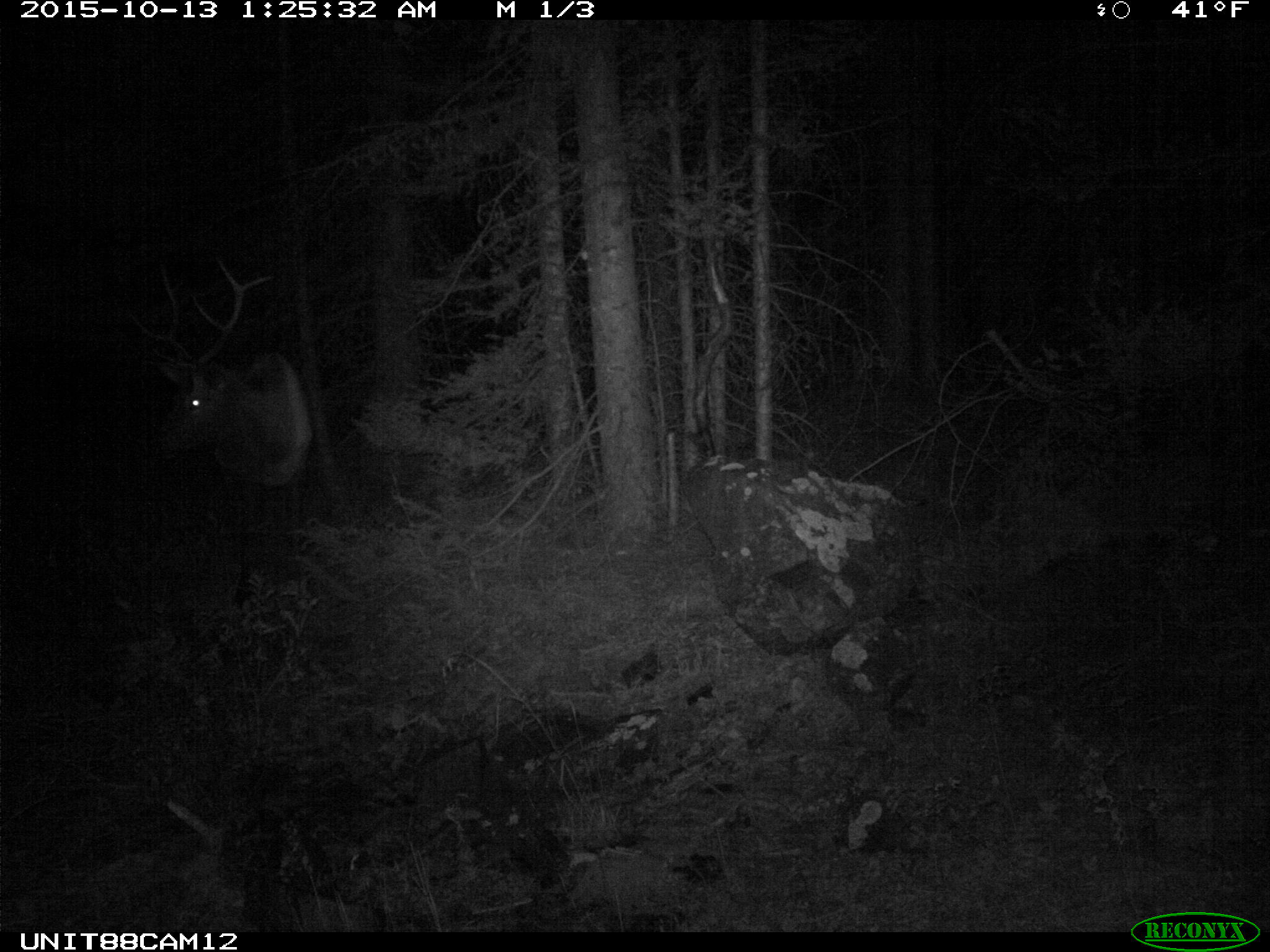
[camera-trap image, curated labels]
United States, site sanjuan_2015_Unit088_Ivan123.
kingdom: Animalia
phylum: Chordata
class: Mammalia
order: Artiodactyla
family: Cervidae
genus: Cervus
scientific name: Cervus elaphus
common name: red deer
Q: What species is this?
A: Cervus elaphus (red deer).